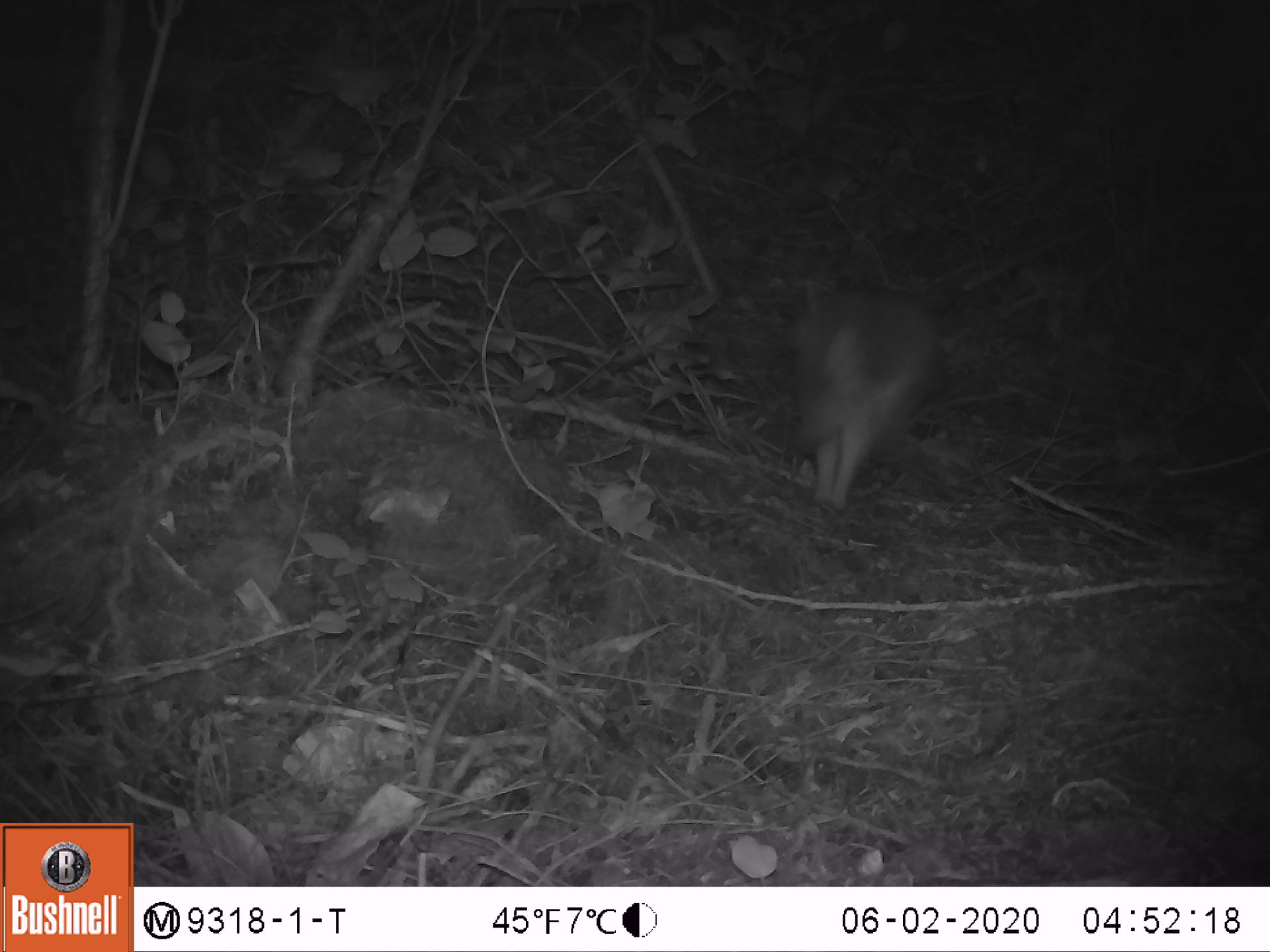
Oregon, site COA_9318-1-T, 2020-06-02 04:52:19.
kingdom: Animalia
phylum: Chordata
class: Mammalia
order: Lagomorpha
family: Leporidae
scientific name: Leporidae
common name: hares and rabbits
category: leporidae family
Leporidae family (hares and rabbits) (Leporidae).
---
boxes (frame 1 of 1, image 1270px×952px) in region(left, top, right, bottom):
leporidae family: region(781, 272, 948, 509)